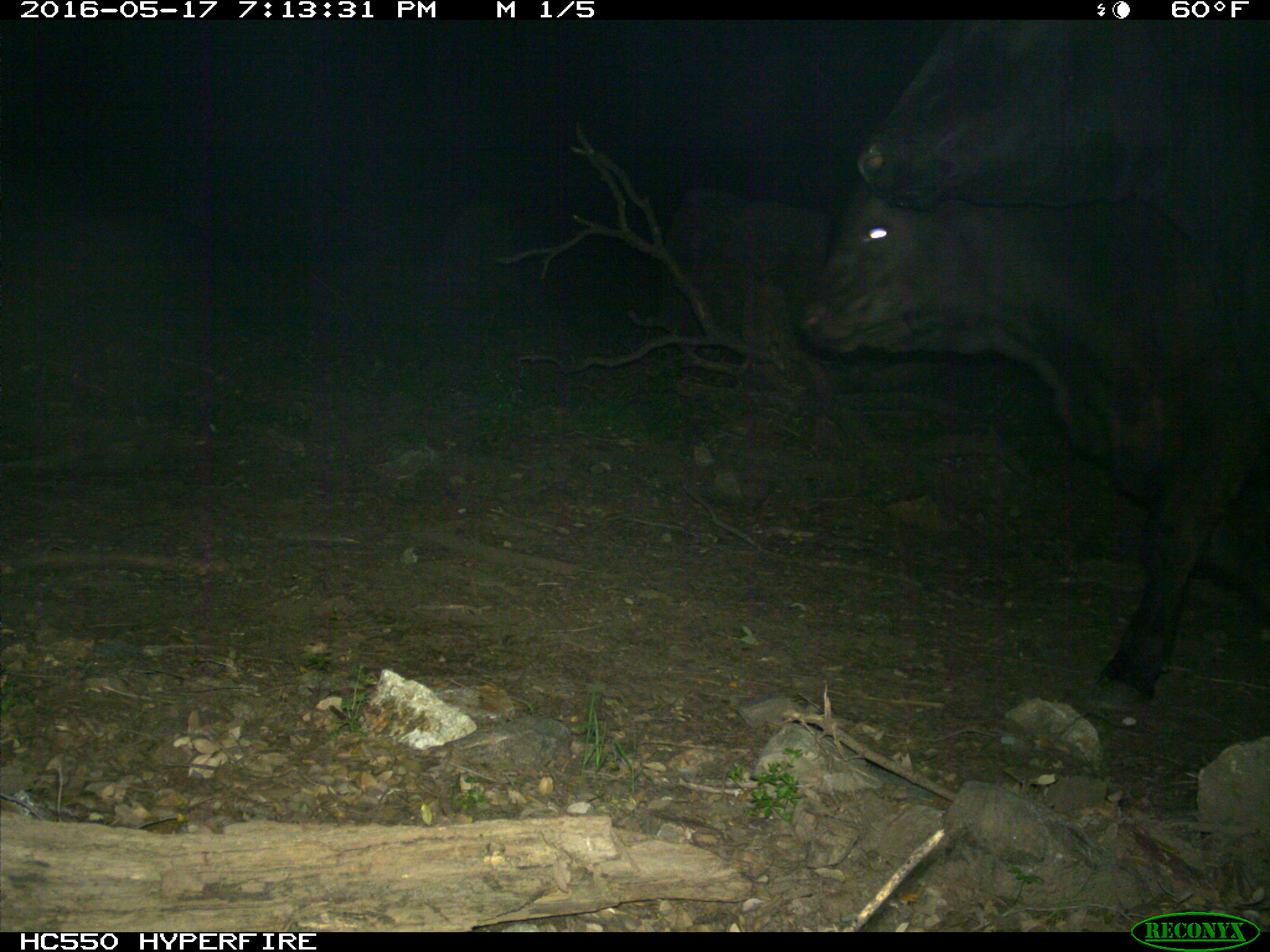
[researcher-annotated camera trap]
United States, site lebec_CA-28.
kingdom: Animalia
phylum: Chordata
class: Mammalia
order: Artiodactyla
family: Bovidae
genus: Bos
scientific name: Bos taurus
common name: domestic cow